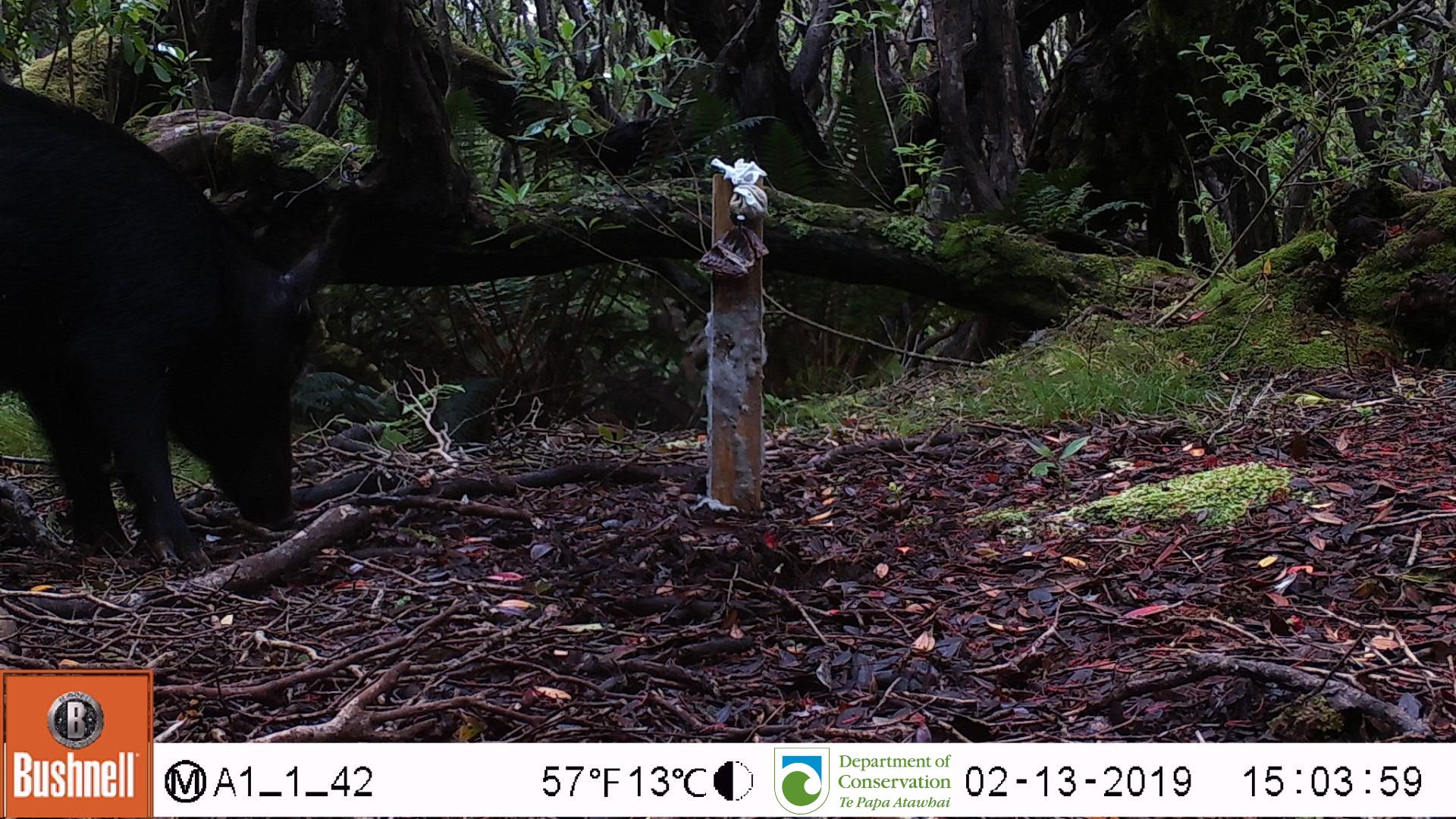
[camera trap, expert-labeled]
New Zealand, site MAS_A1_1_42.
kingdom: Animalia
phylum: Chordata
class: Mammalia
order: Artiodactyla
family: Suidae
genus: Sus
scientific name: Sus scrofa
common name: pig